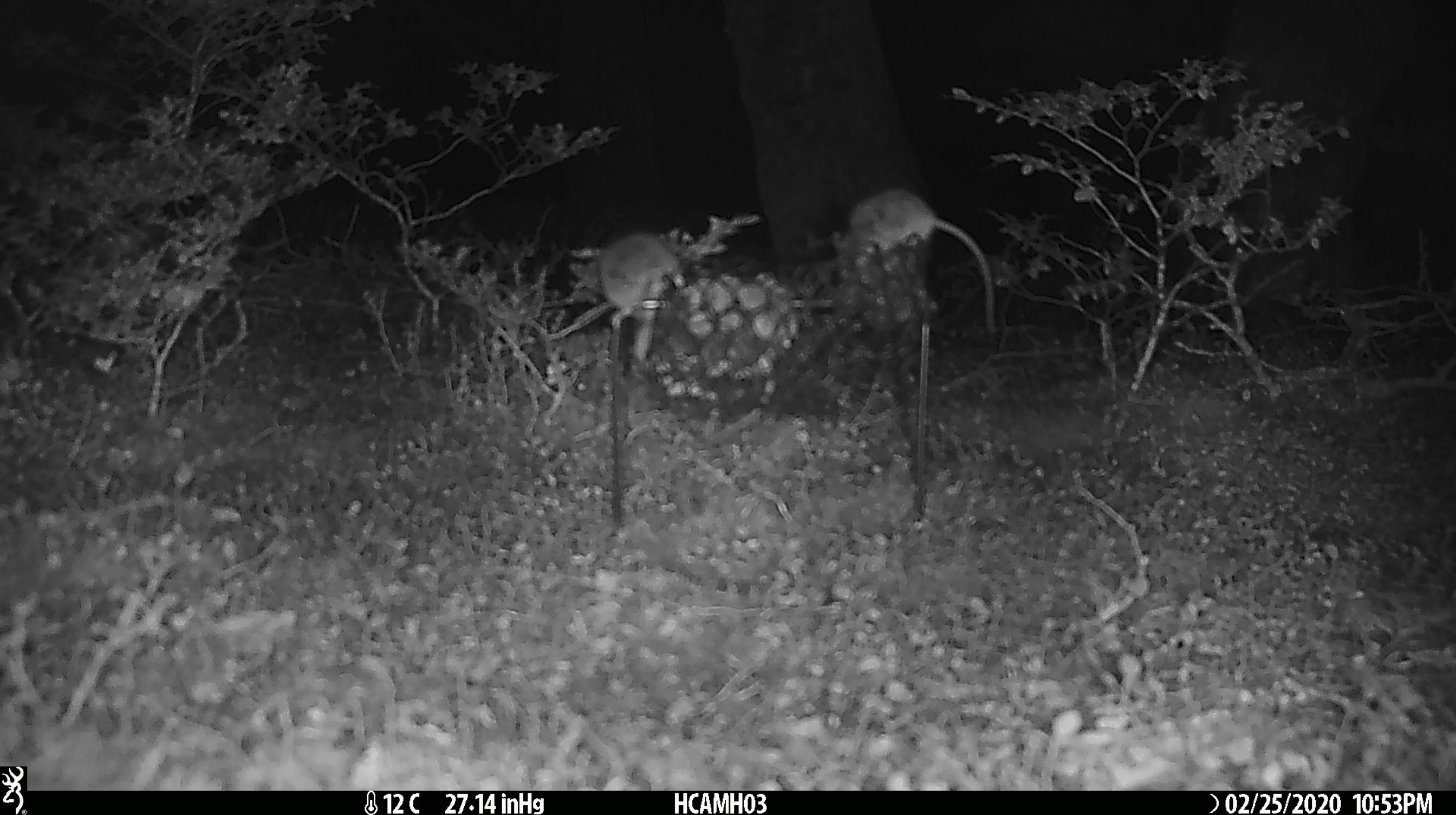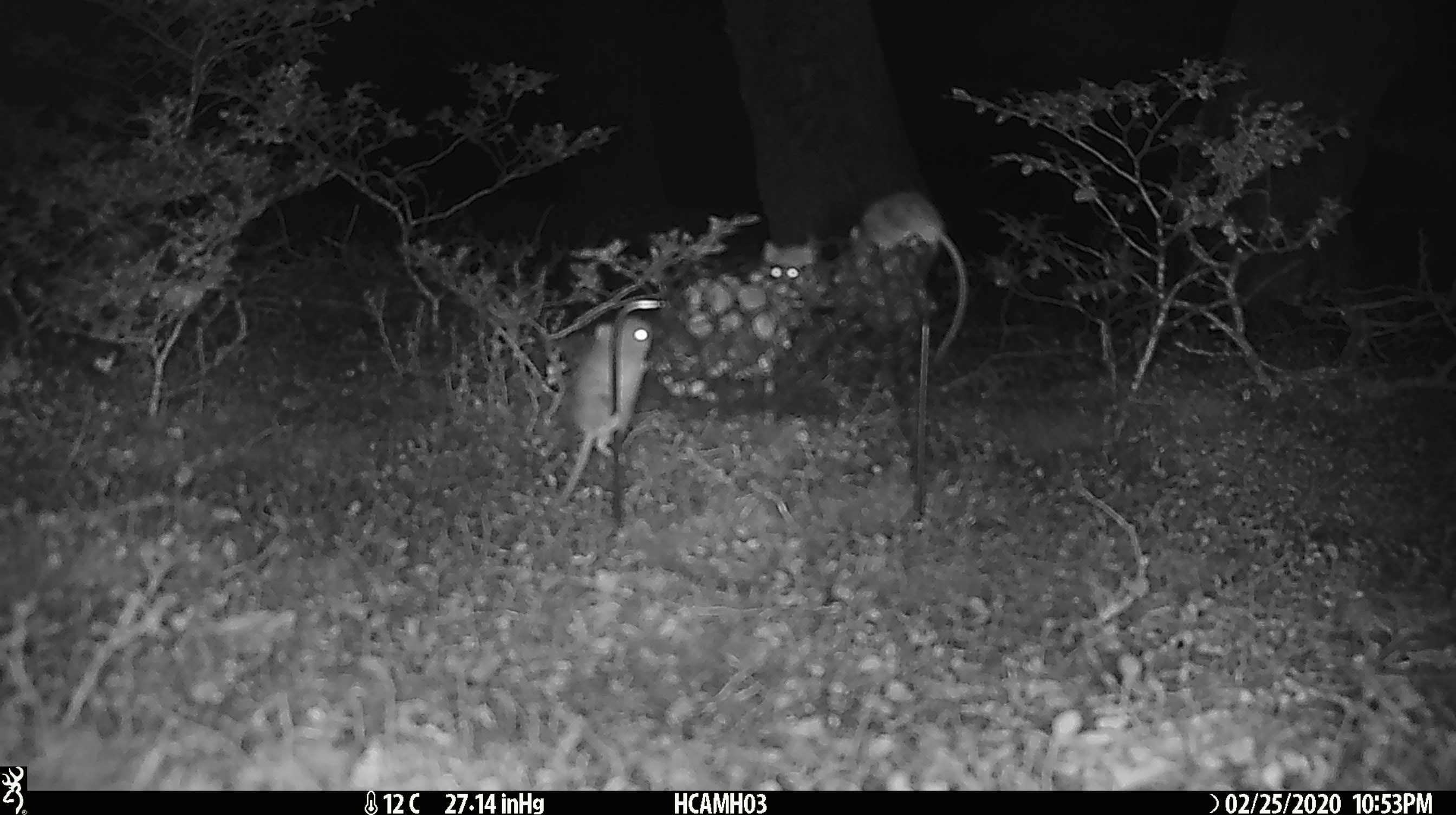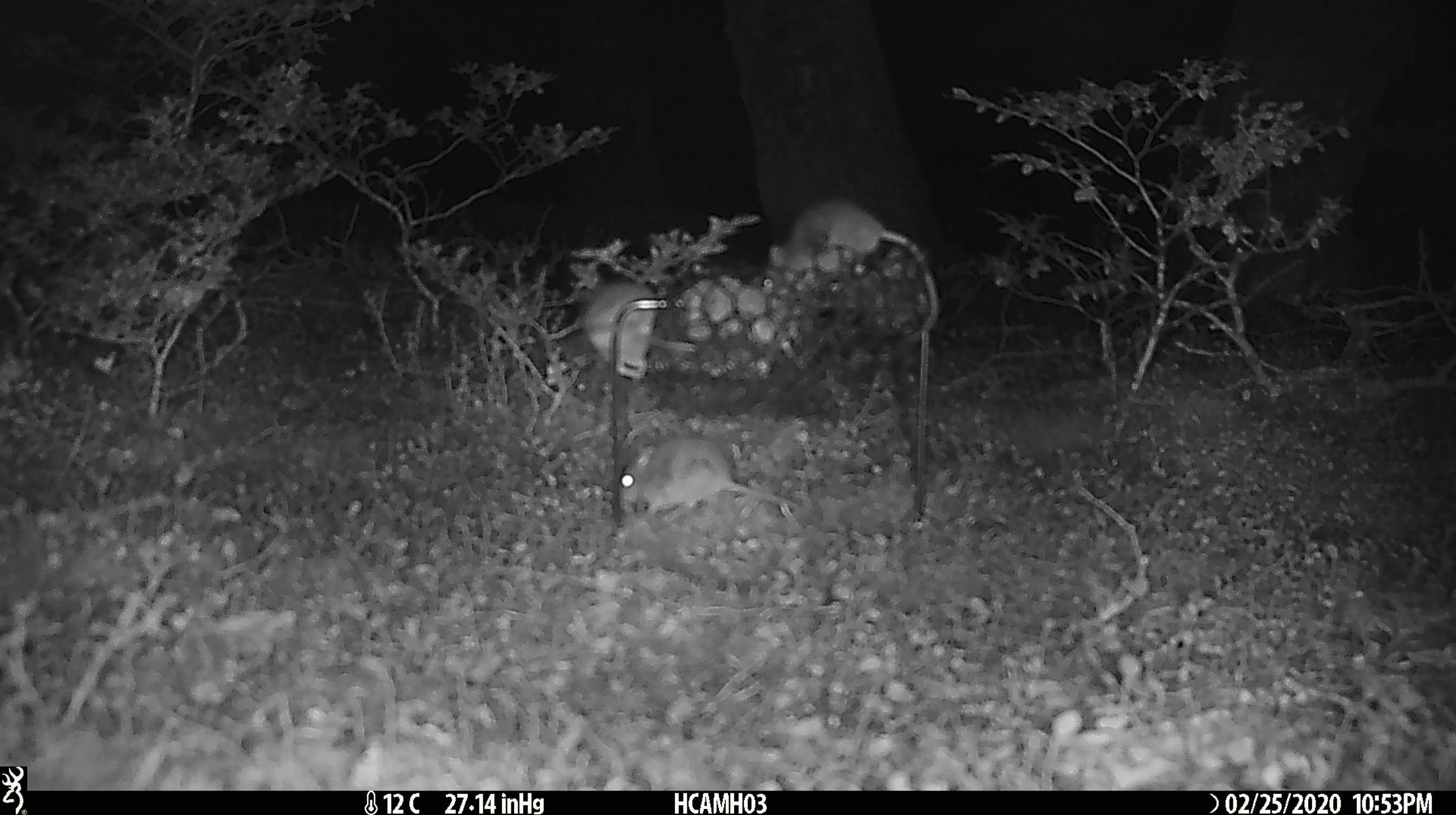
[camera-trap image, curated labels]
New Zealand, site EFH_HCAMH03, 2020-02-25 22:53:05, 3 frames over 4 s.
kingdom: Animalia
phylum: Chordata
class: Mammalia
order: Rodentia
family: Muridae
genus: Mus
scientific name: Mus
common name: mouse